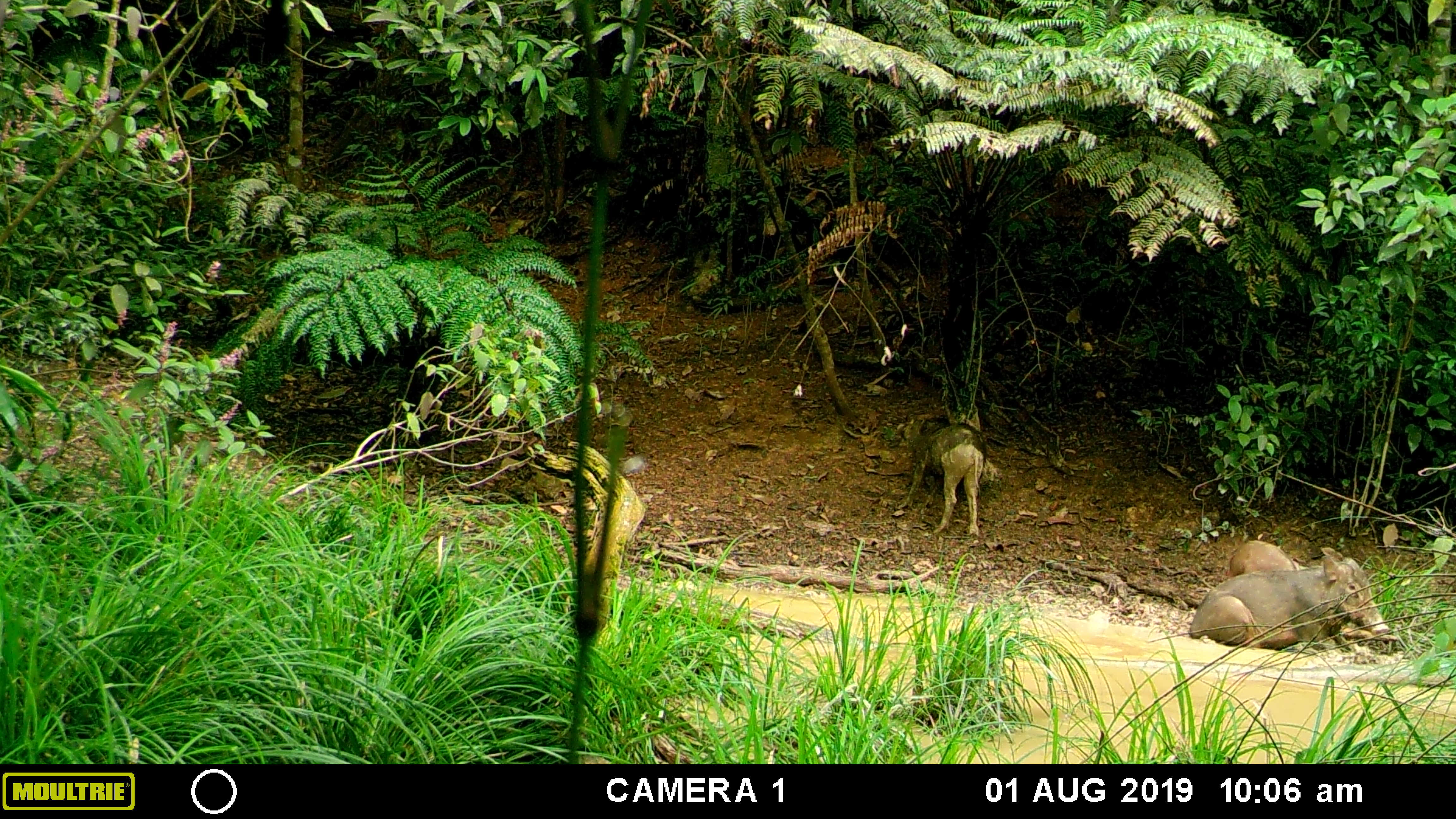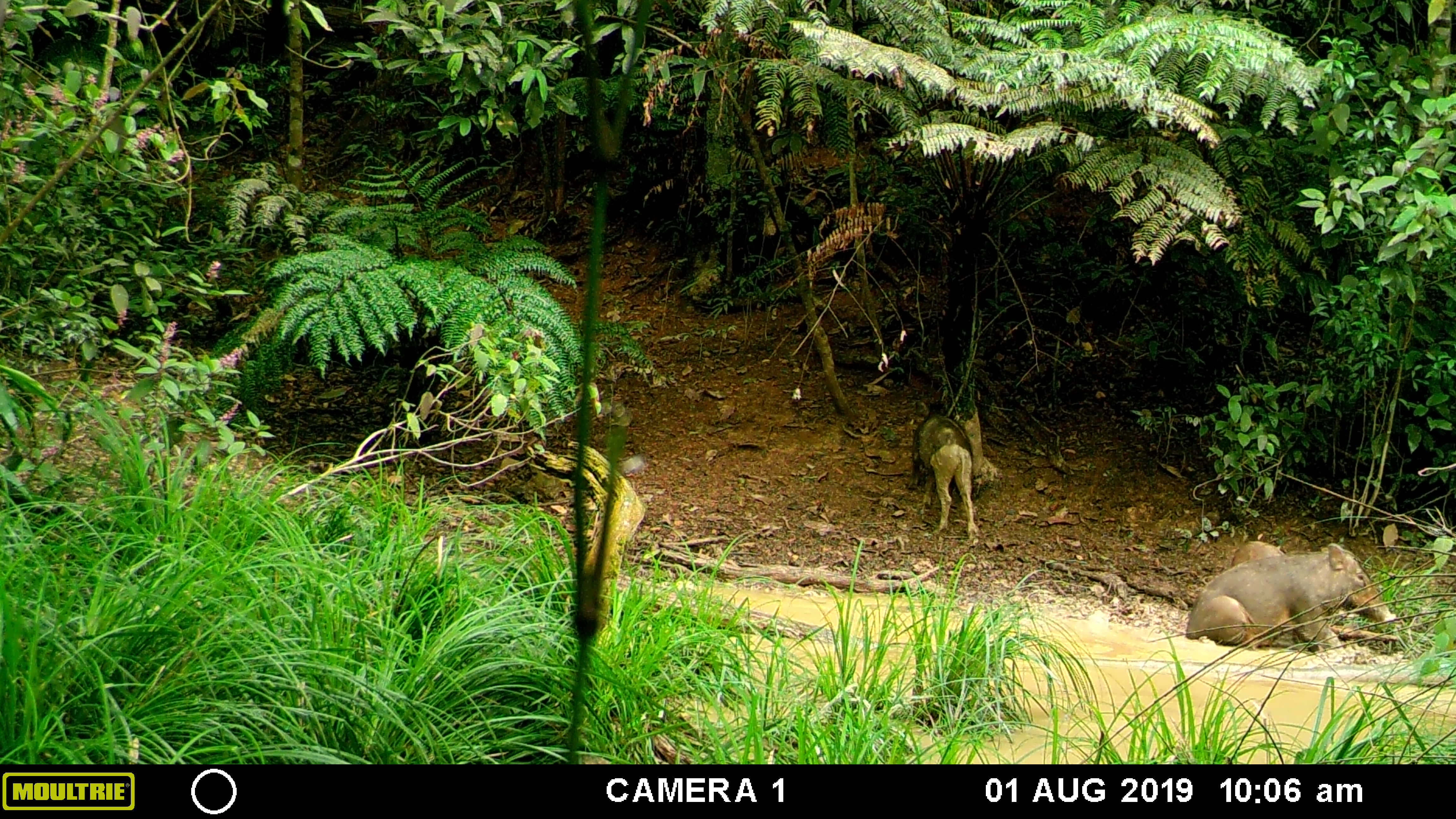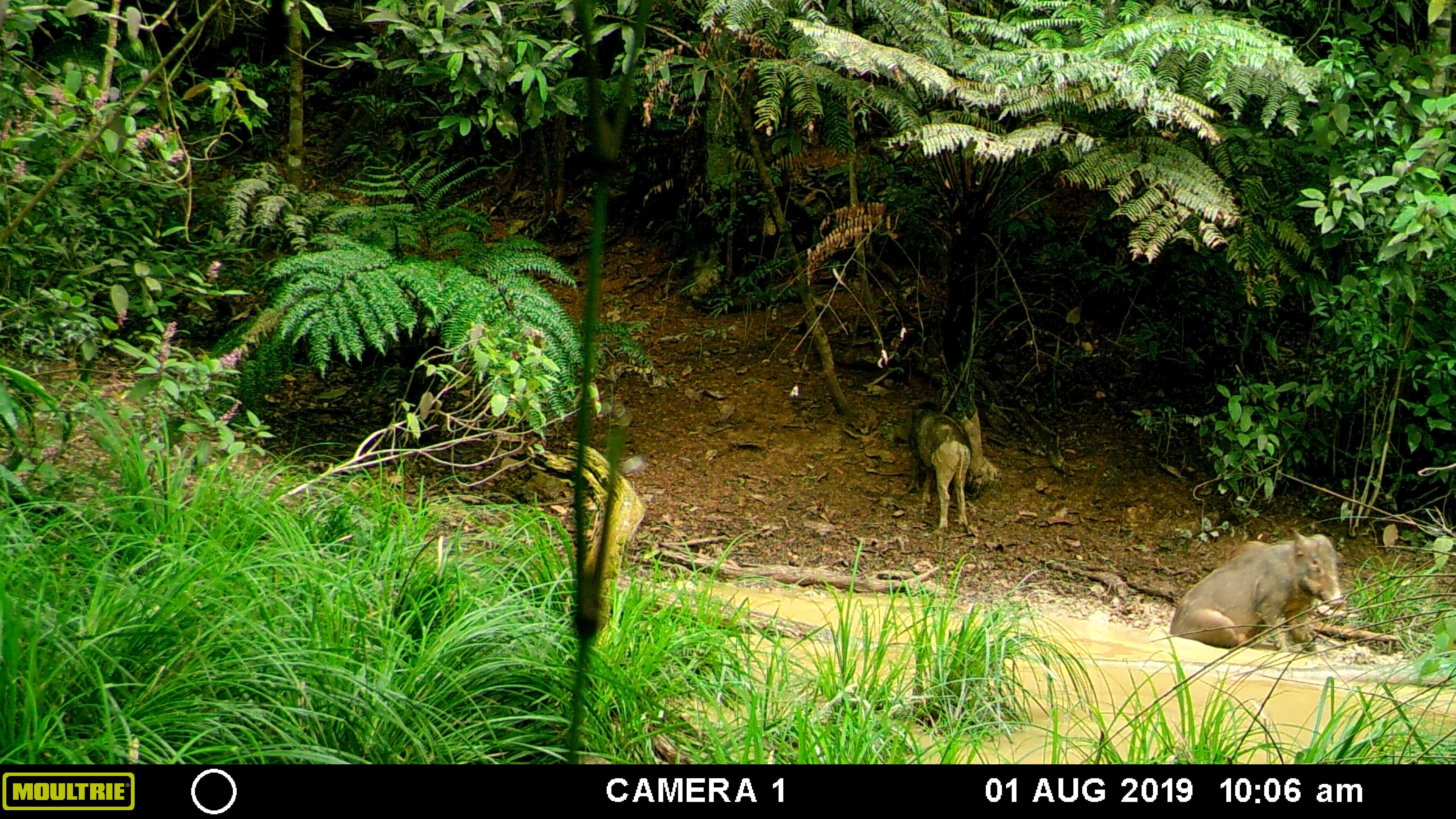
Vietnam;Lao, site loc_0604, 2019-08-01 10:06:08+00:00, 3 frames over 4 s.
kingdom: Animalia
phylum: Chordata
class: Mammalia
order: Artiodactyla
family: Suidae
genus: Sus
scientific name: Sus scrofa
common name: eurasian wild pig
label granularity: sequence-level